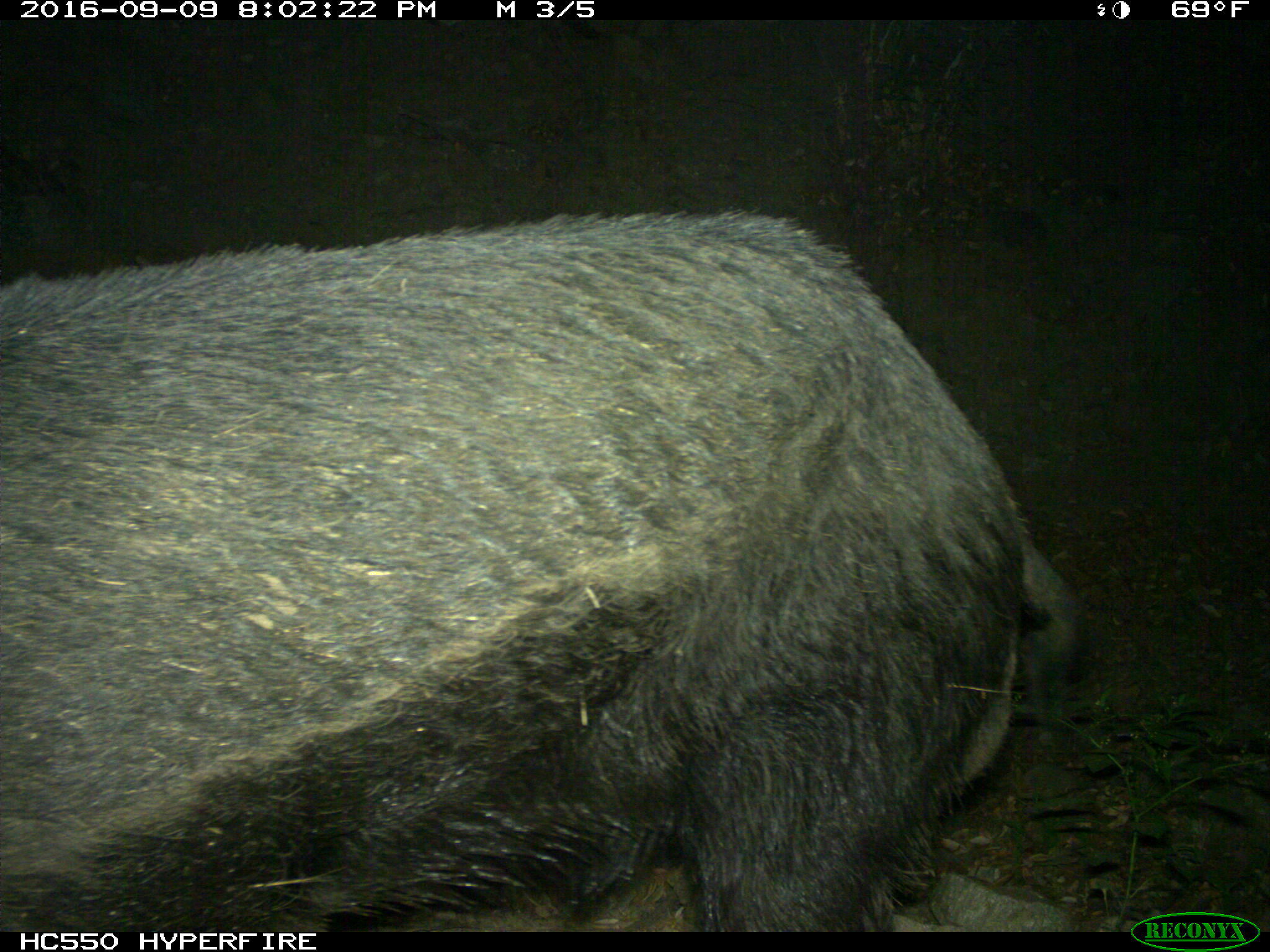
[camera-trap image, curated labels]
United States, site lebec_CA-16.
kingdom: Animalia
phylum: Chordata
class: Mammalia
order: Artiodactyla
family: Suidae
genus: Sus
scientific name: Sus scrofa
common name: wild boar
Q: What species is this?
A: Sus scrofa (wild boar).